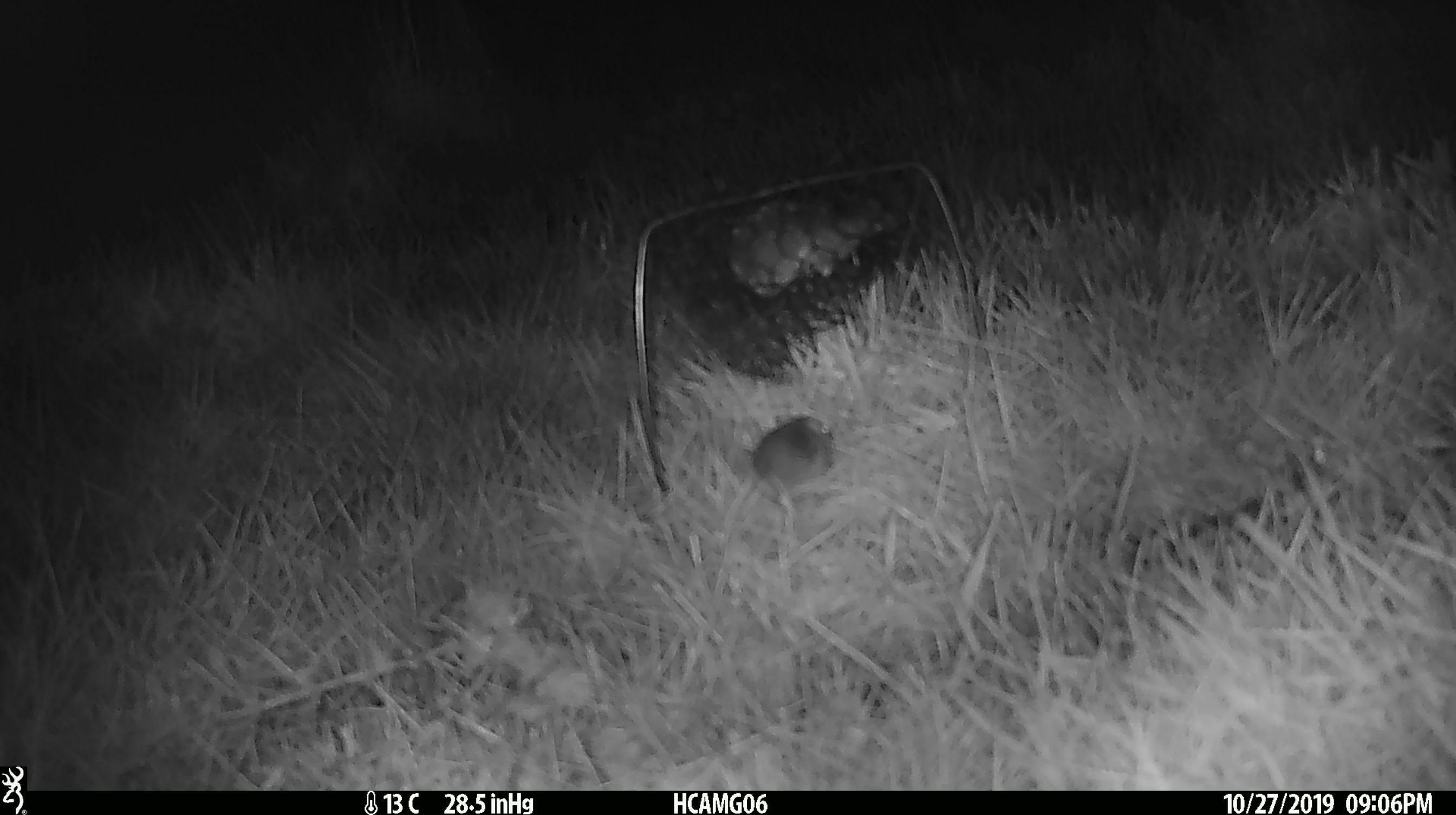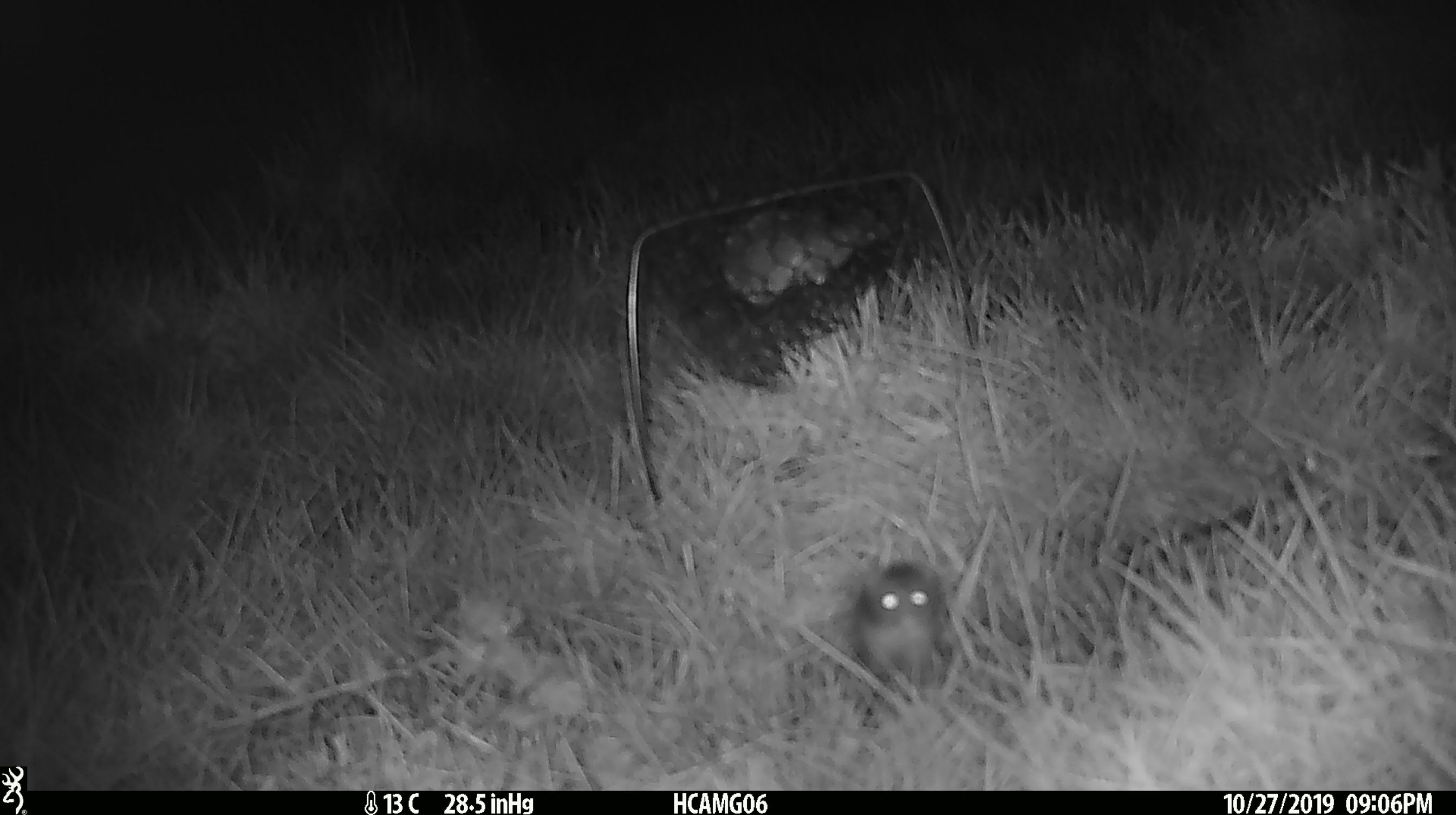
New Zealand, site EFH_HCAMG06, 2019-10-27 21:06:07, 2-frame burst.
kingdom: Animalia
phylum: Chordata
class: Mammalia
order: Rodentia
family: Muridae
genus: Mus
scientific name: Mus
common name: mouse